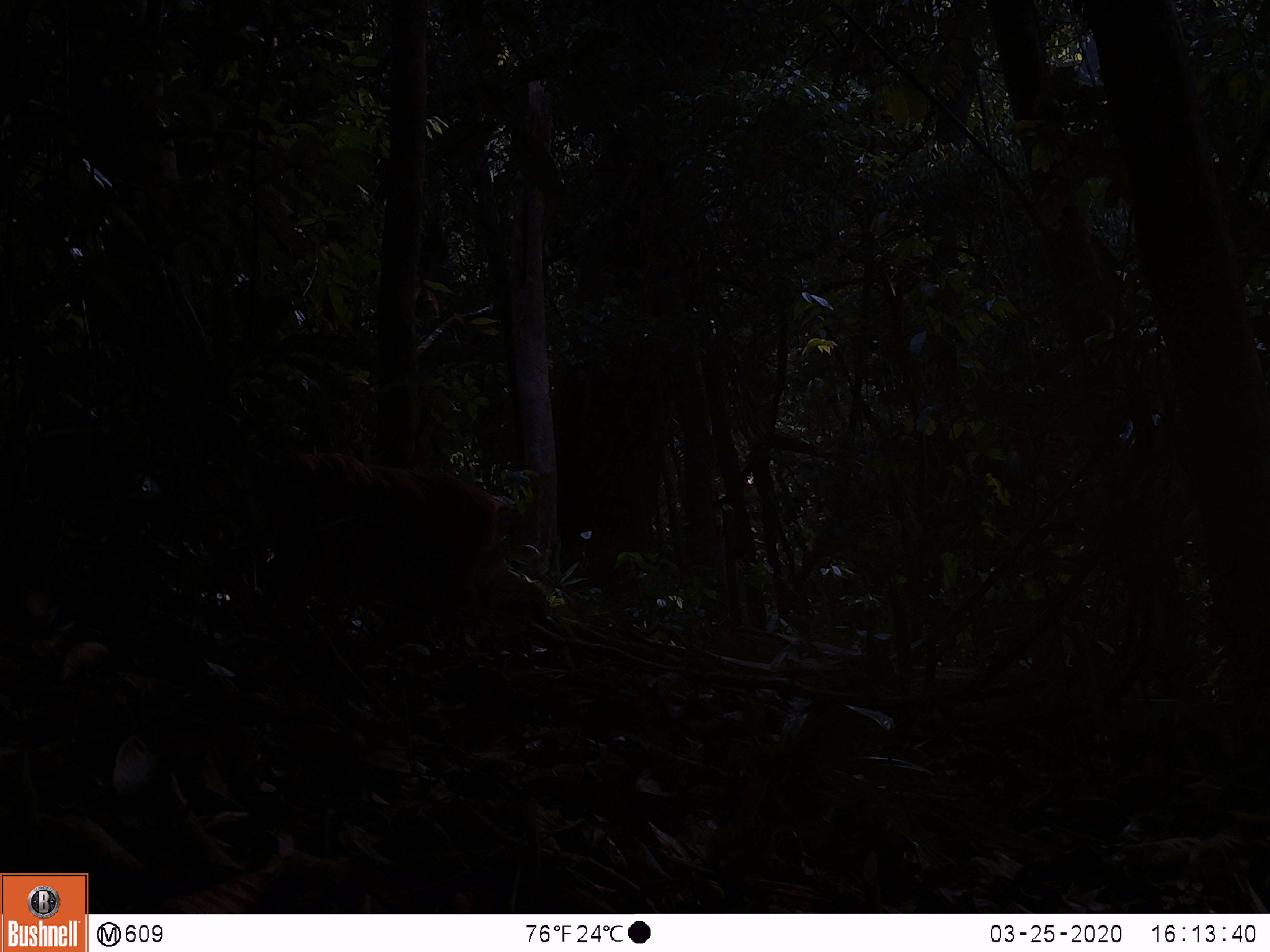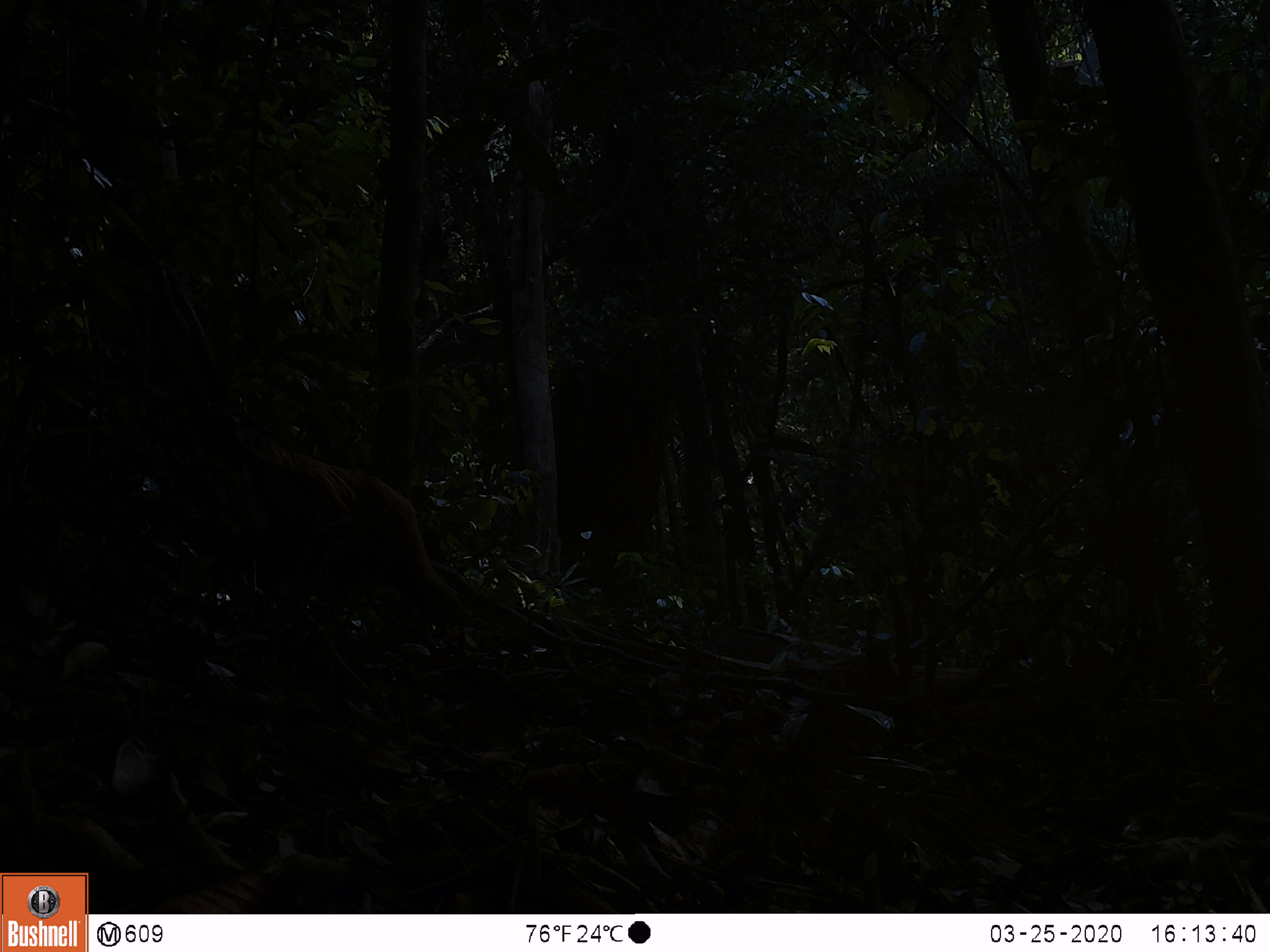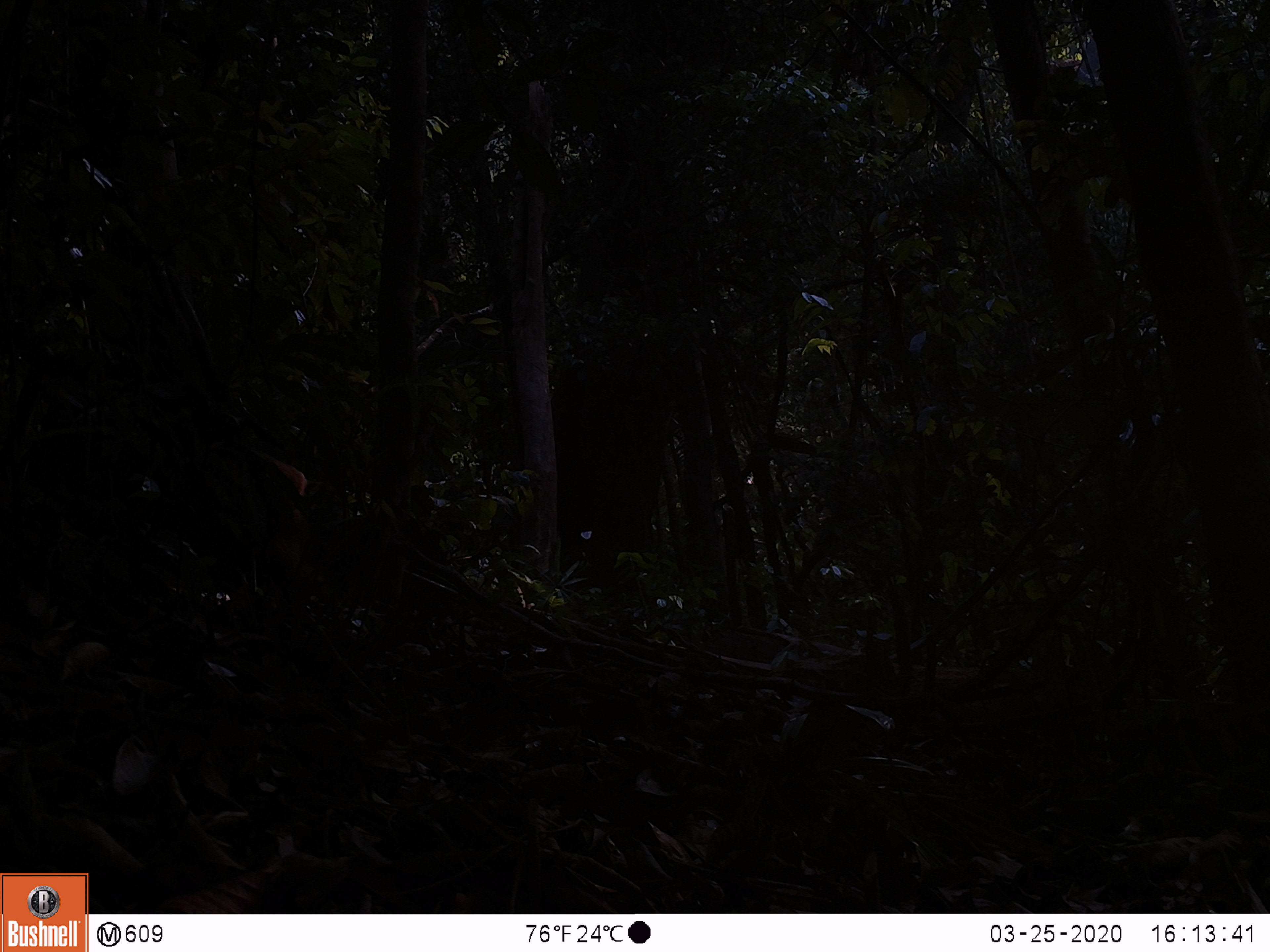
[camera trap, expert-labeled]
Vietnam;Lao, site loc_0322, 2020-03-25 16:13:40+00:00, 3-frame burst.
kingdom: Animalia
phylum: Chordata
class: Mammalia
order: Primates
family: Cercopithecidae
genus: Macaca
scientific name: Macaca arctoides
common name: stump-tailed macaque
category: stump tailed macaque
Stump tailed macaque (stump-tailed macaque) (Macaca arctoides). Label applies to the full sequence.